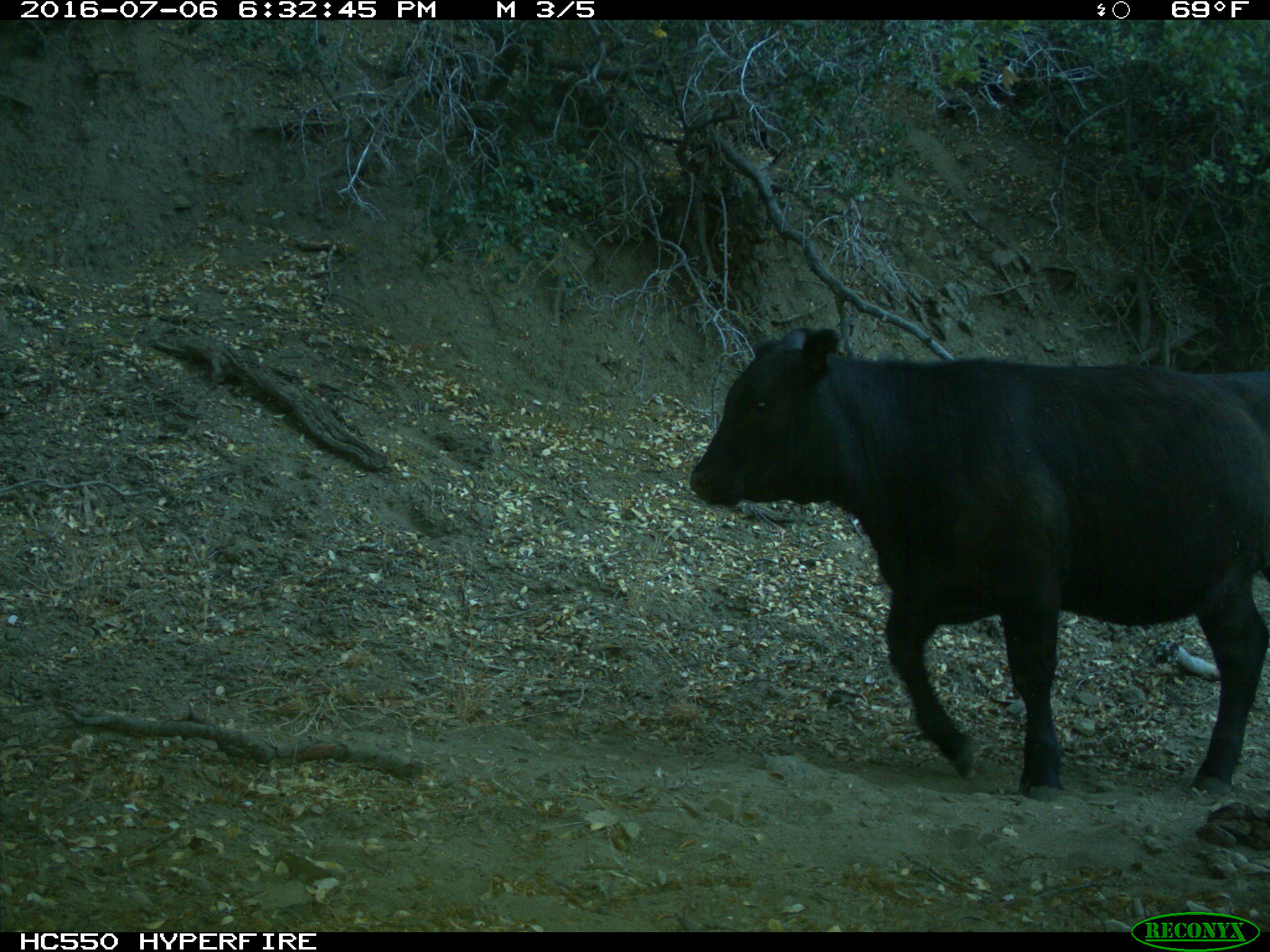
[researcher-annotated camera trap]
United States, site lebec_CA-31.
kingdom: Animalia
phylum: Chordata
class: Mammalia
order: Artiodactyla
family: Bovidae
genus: Bos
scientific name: Bos taurus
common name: domestic cow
Bos taurus (domestic cow).